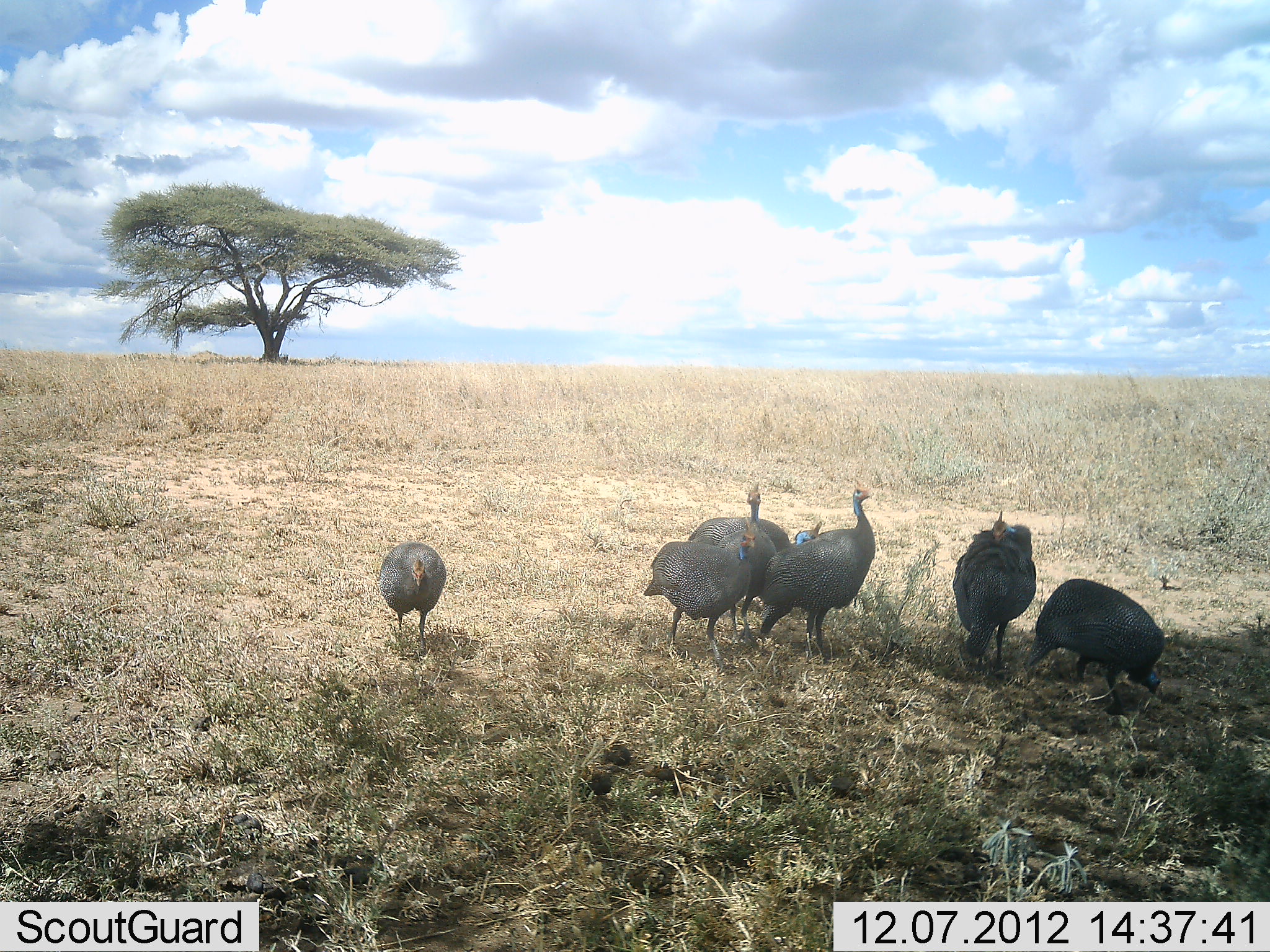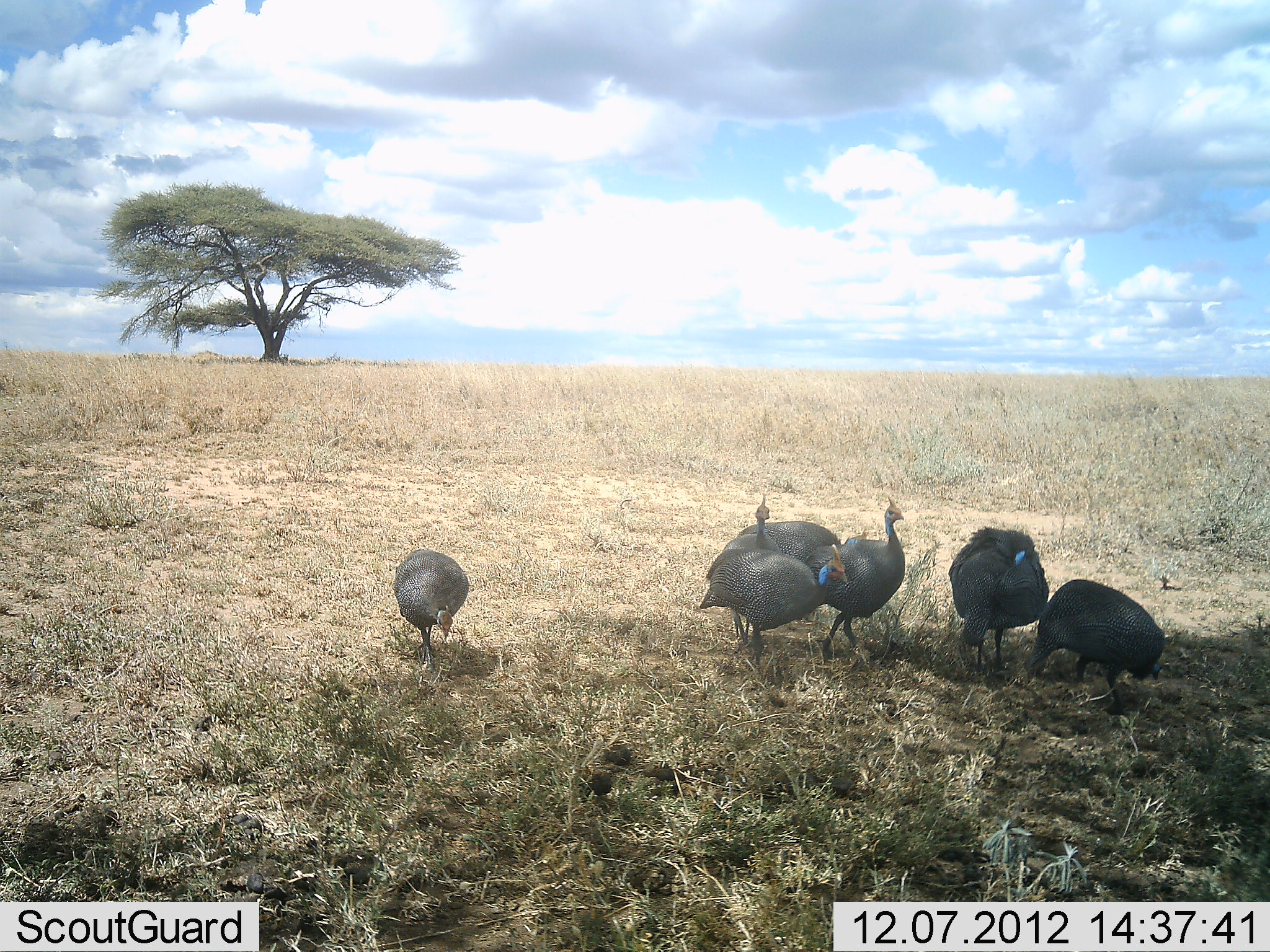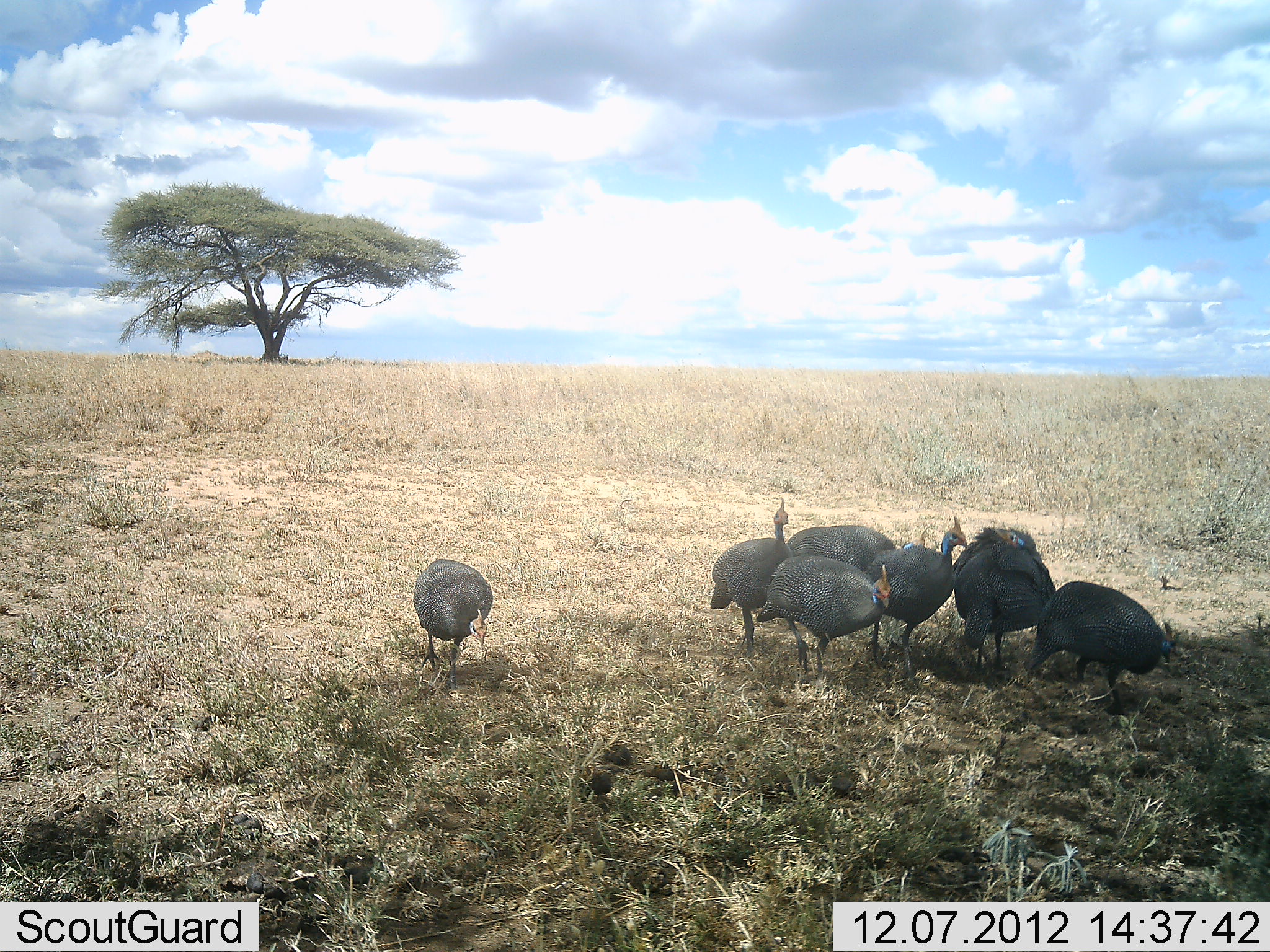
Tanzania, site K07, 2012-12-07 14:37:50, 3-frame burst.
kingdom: Animalia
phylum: Chordata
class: Aves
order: Galliformes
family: Numididae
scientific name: Numididae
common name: guinea fowl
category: guineafowl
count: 6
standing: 40%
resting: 0%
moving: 70%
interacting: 20%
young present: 0%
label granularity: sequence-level